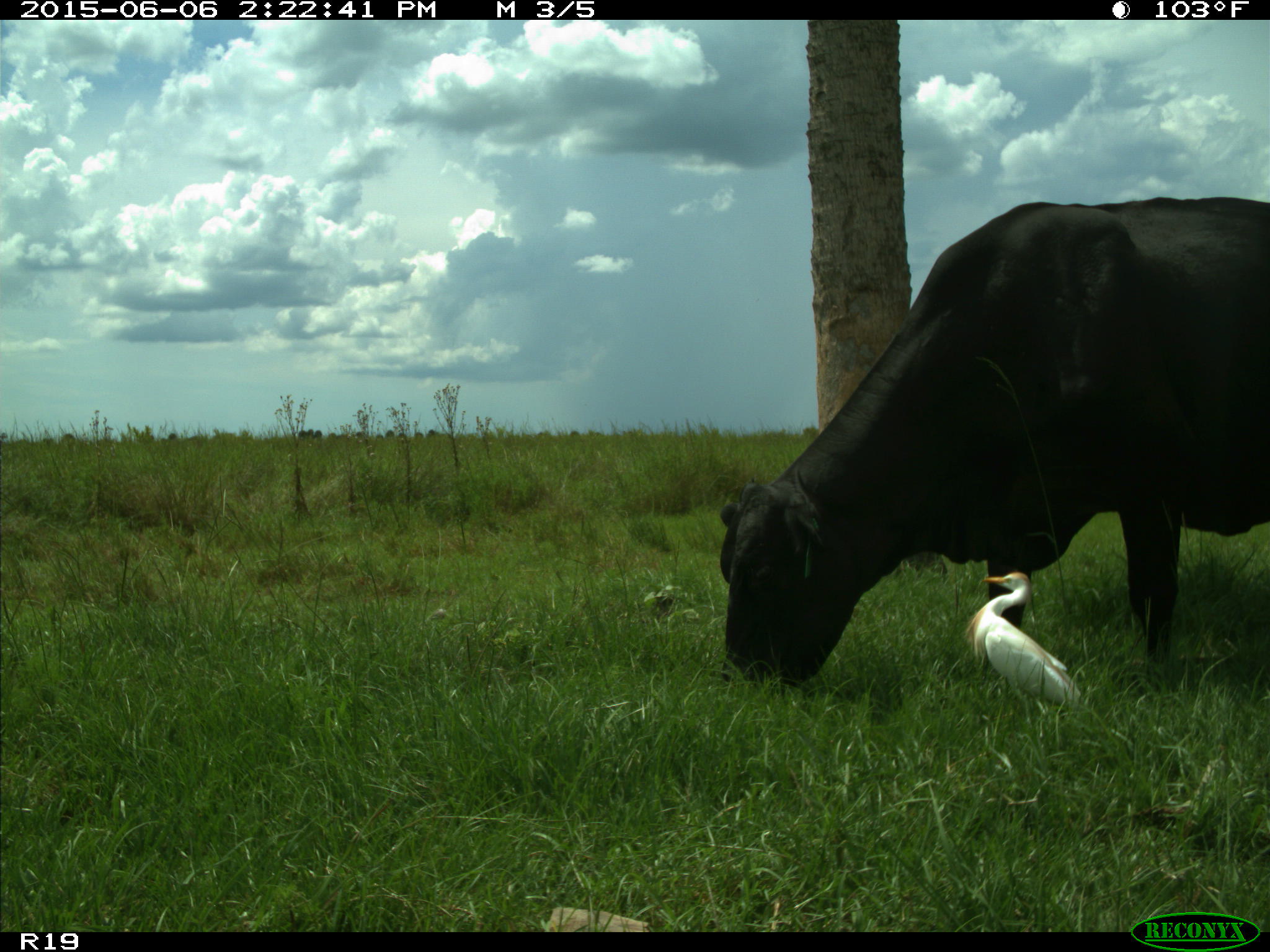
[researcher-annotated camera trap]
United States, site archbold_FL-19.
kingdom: Animalia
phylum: Chordata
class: Mammalia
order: Artiodactyla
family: Bovidae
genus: Bos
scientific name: Bos taurus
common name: domestic cow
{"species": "Bos taurus (domestic cow)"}